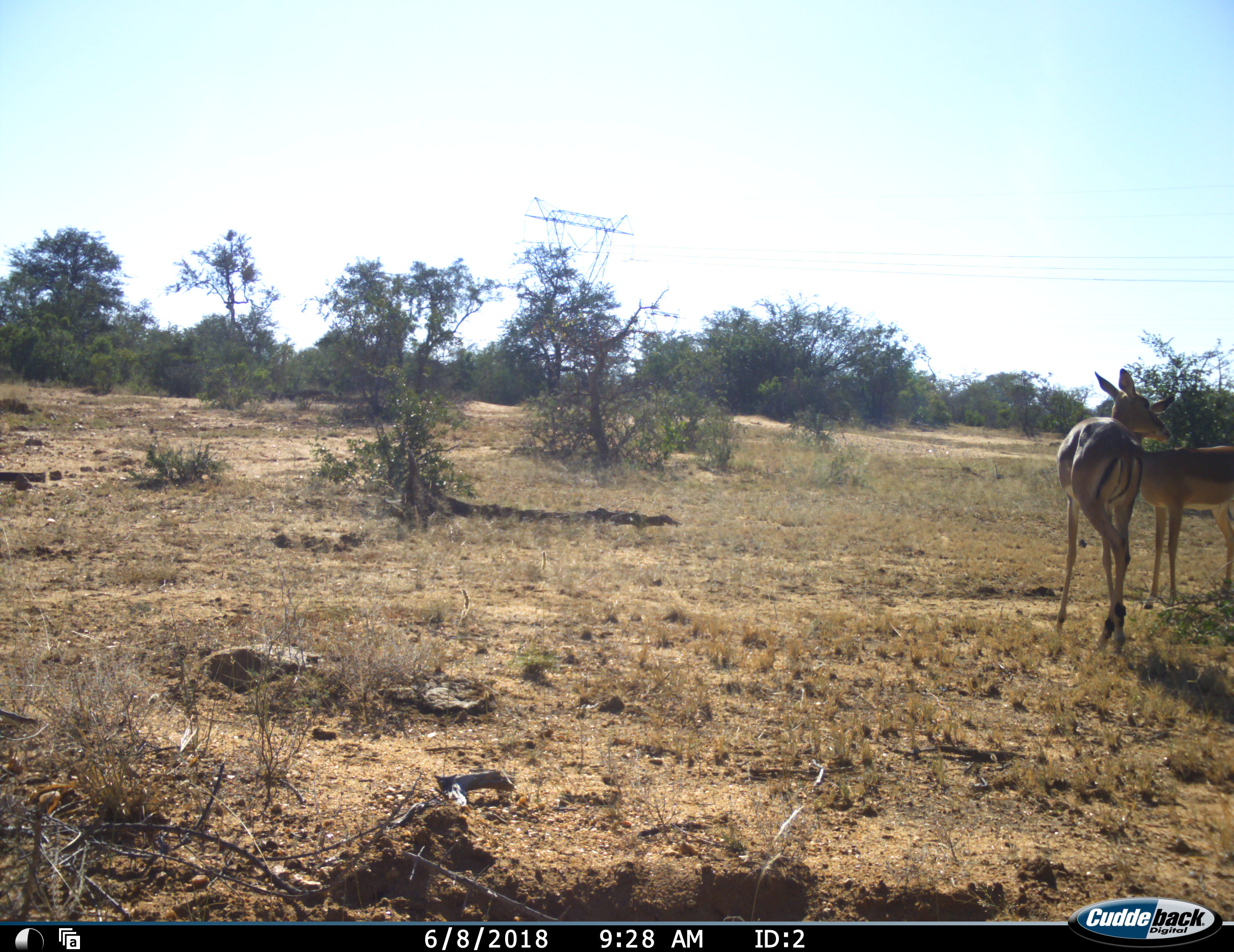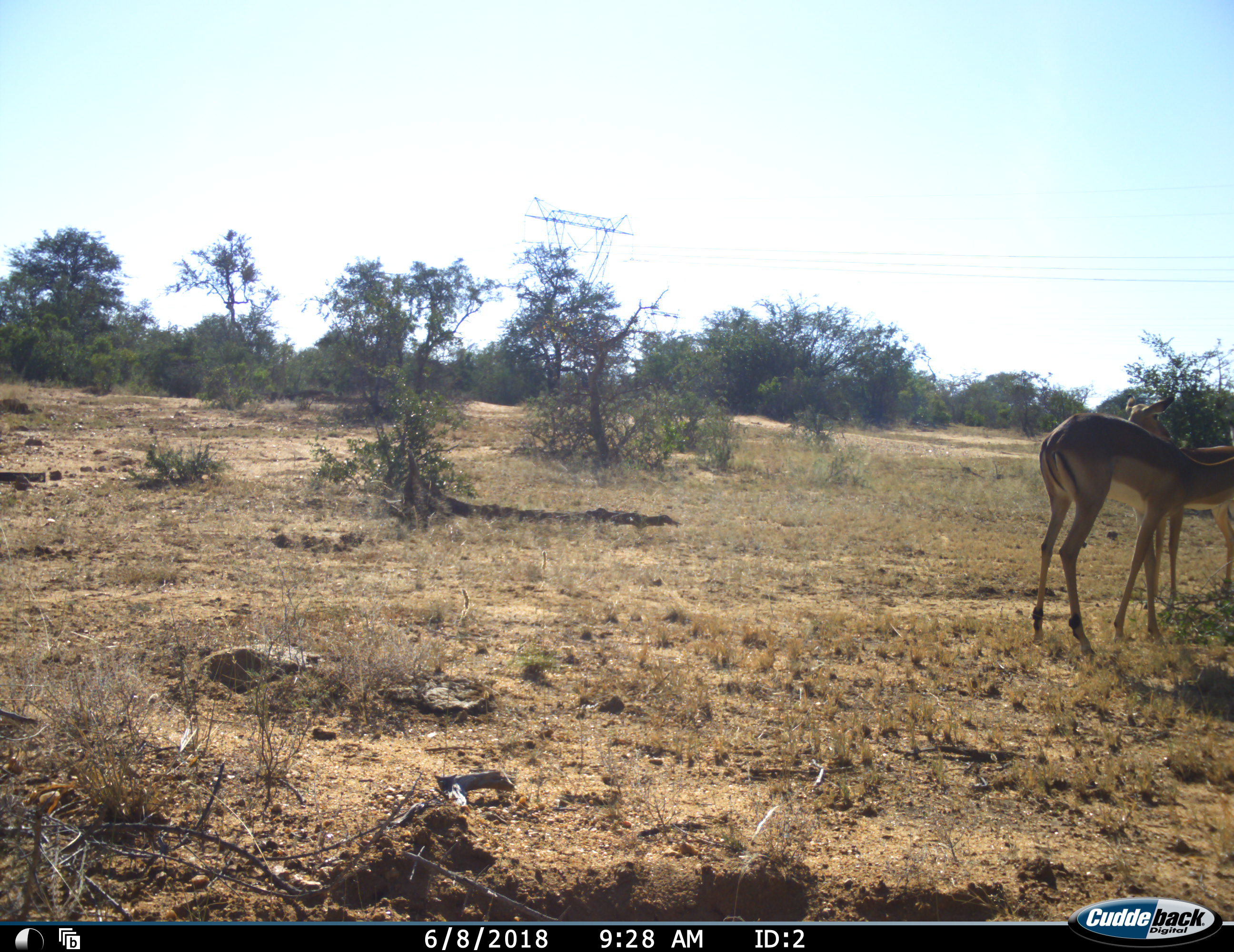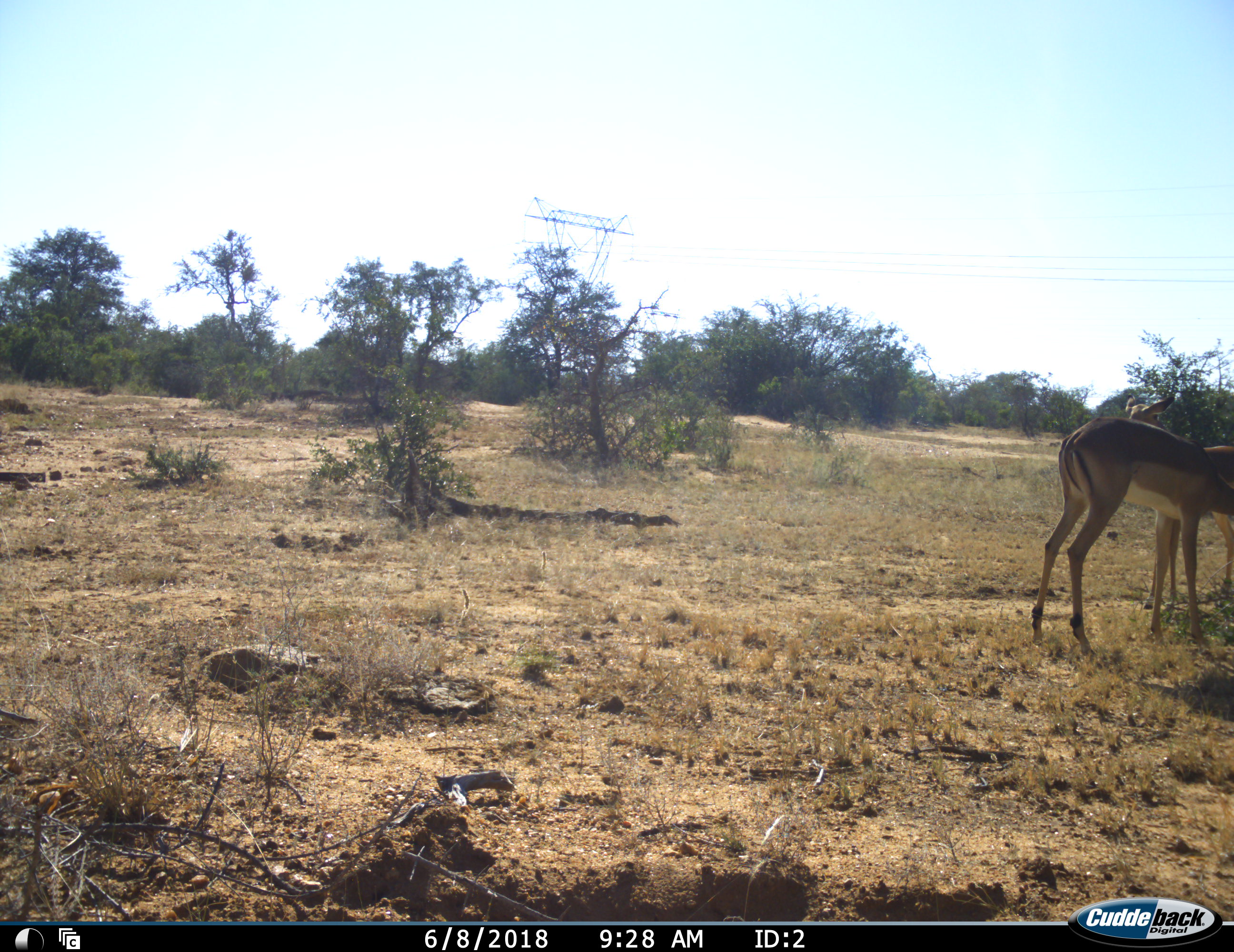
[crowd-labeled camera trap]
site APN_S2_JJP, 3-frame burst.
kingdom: Animalia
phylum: Chordata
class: Mammalia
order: Artiodactyla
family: Bovidae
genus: Aepyceros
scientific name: Aepyceros melampus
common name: impala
Impala (Aepyceros melampus), count 2. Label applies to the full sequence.